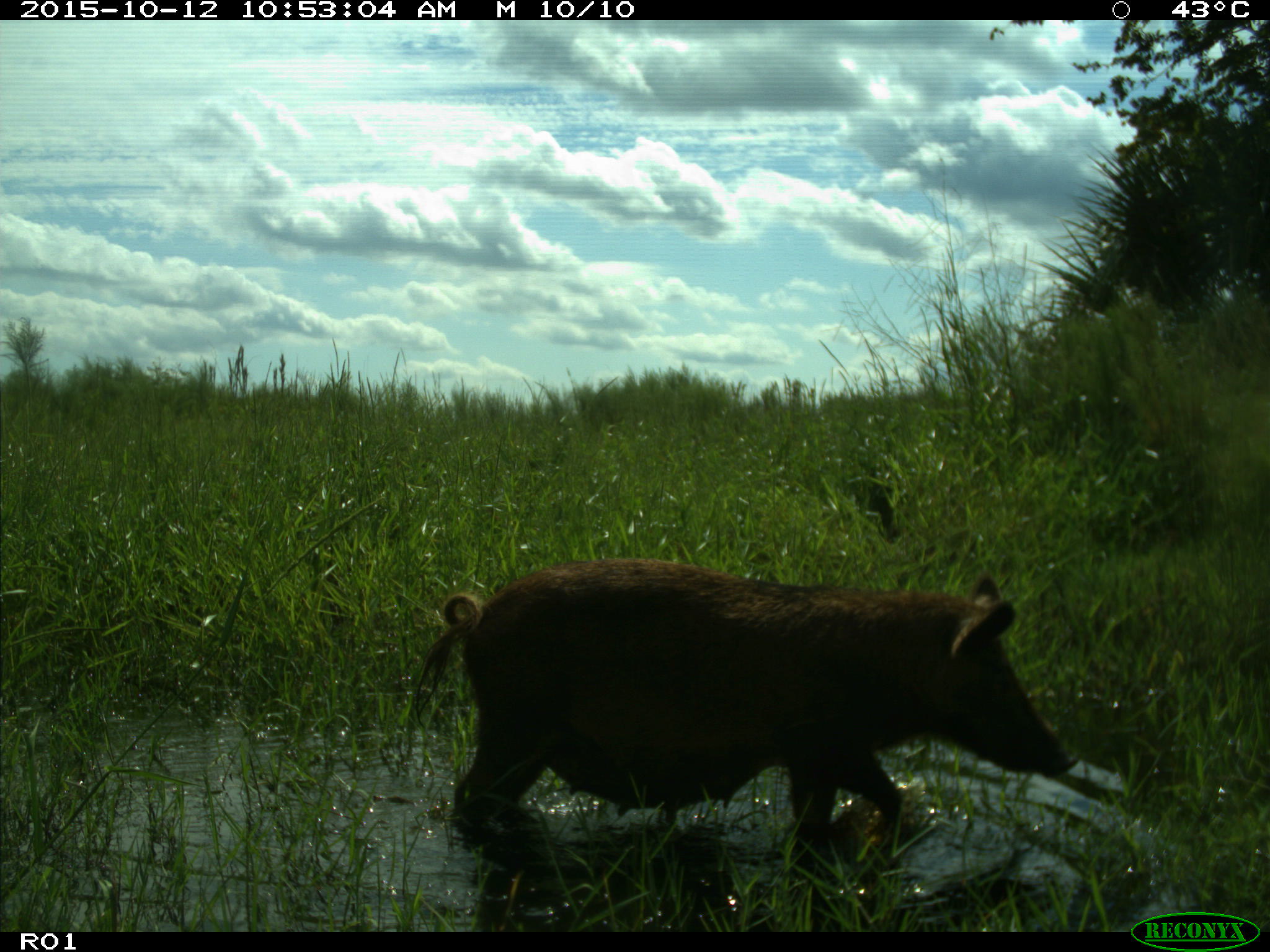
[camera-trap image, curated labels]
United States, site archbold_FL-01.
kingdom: Animalia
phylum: Chordata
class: Mammalia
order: Artiodactyla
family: Suidae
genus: Sus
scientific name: Sus scrofa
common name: wild boar